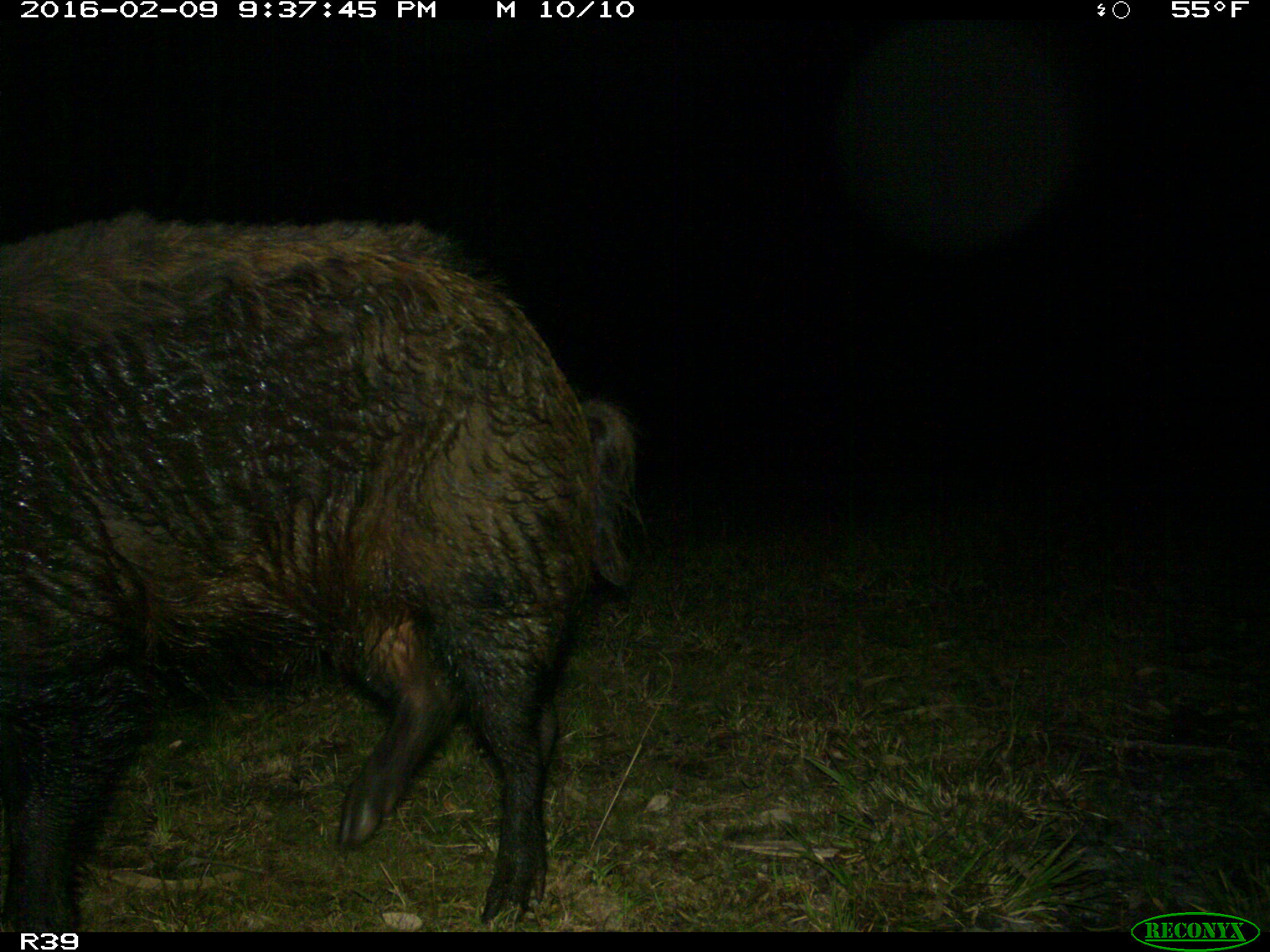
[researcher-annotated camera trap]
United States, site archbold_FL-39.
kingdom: Animalia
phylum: Chordata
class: Mammalia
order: Artiodactyla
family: Suidae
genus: Sus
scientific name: Sus scrofa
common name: wild boar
Sus scrofa (wild boar).